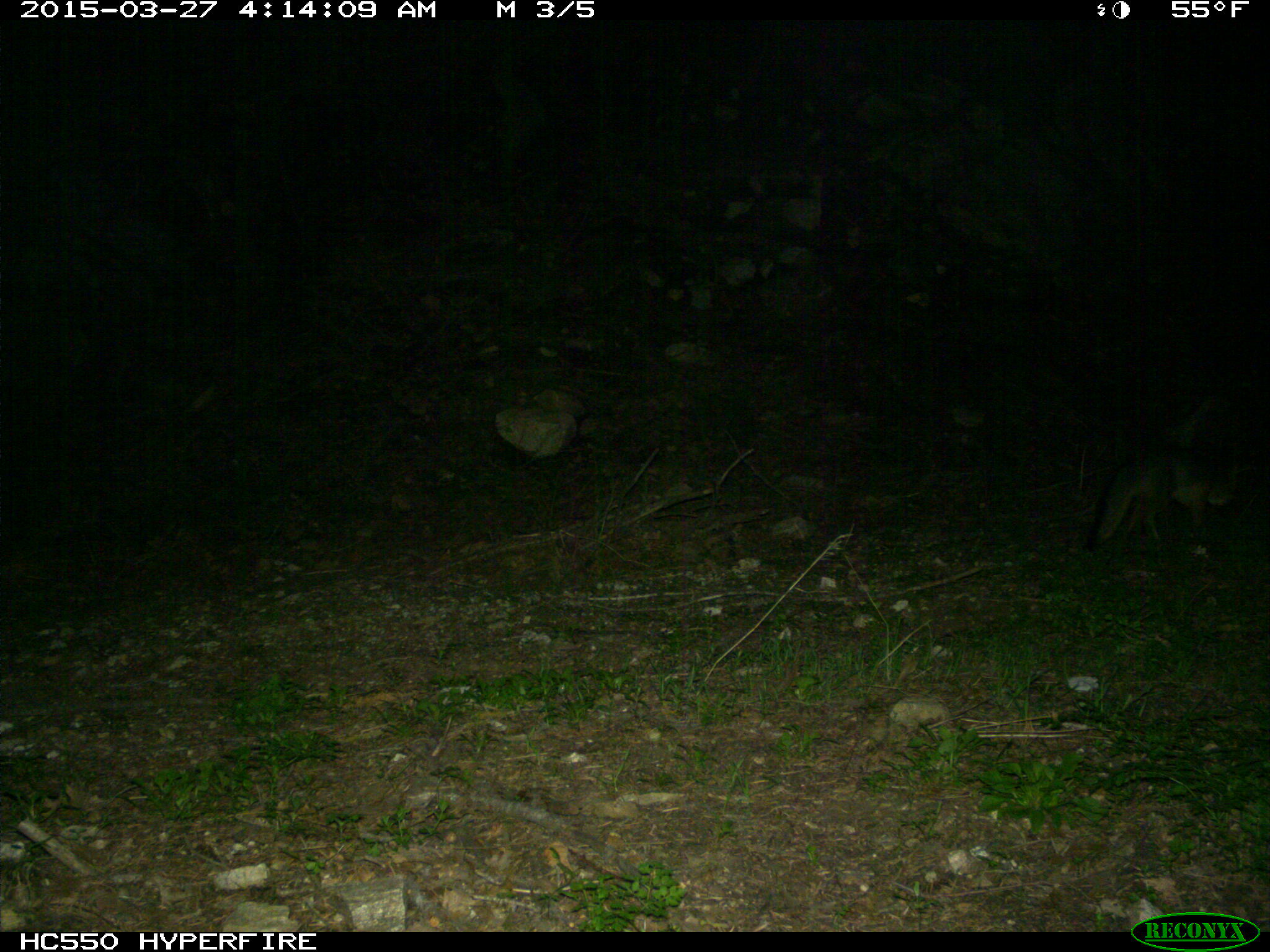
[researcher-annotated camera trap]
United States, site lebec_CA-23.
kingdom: Animalia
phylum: Chordata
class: Mammalia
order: Carnivora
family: Canidae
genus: Urocyon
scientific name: Urocyon cinereoargenteus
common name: gray fox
Urocyon cinereoargenteus (gray fox).